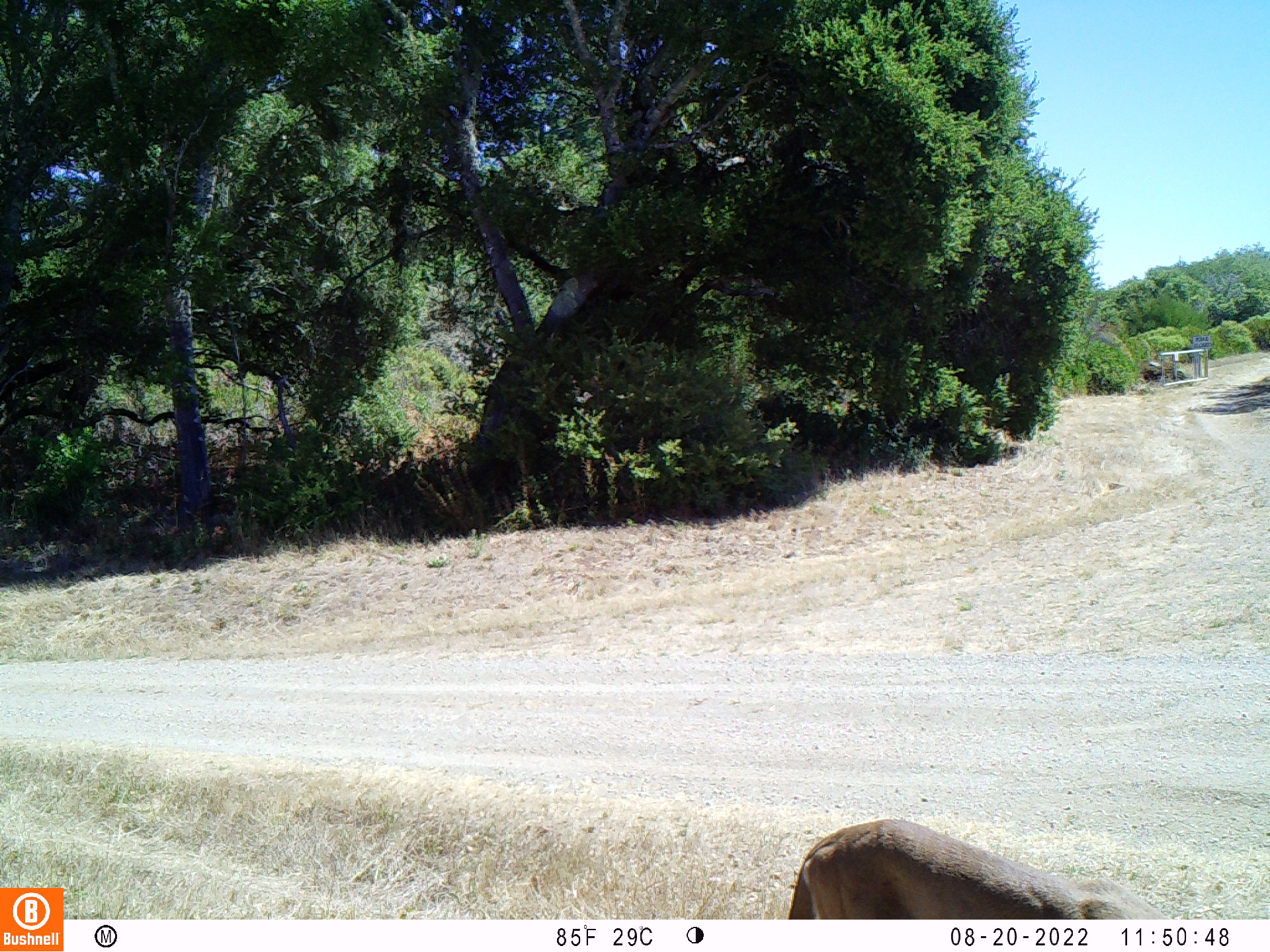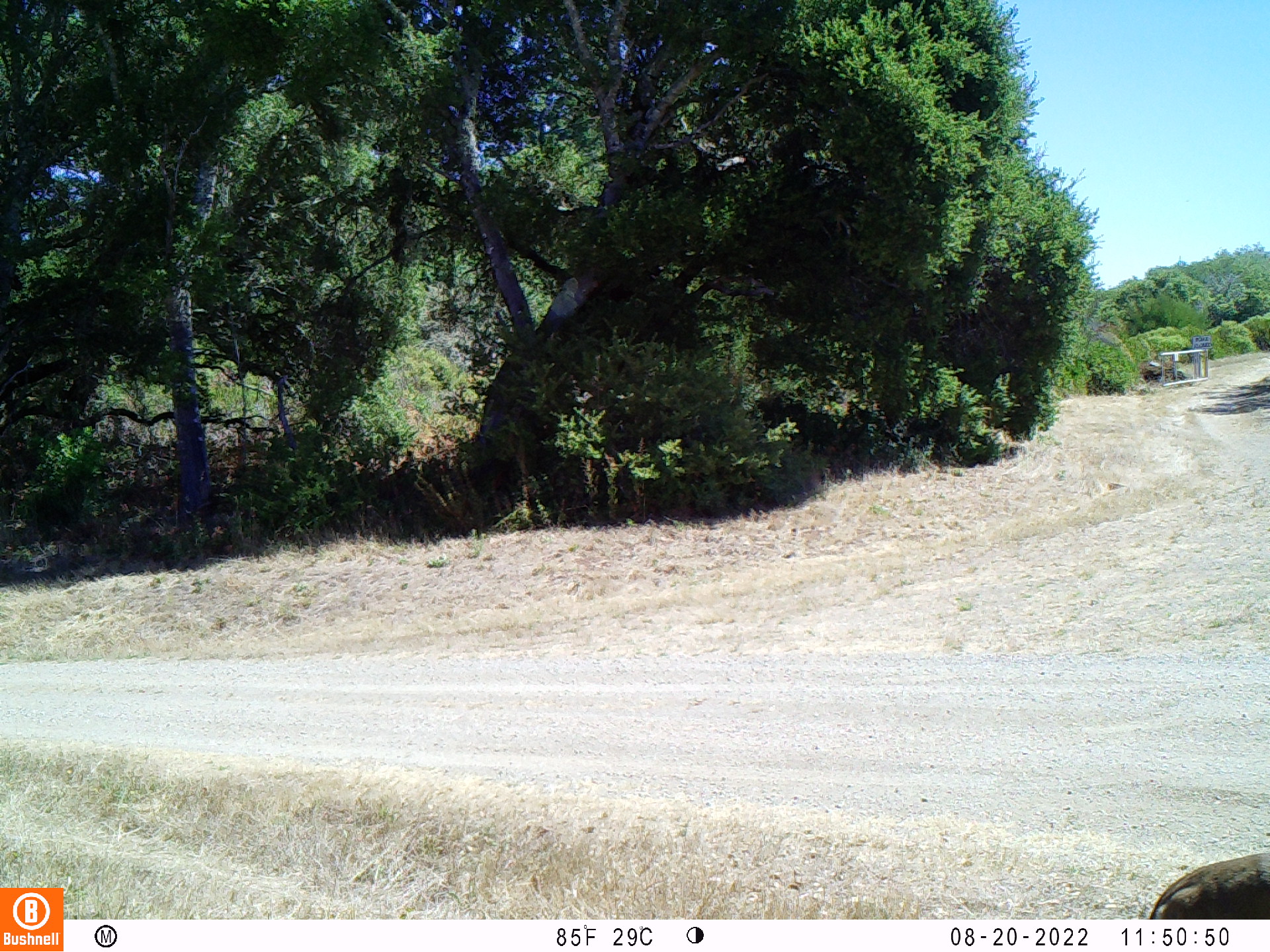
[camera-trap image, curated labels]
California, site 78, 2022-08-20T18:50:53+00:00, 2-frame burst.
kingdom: Animalia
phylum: Chordata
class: Mammalia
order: Carnivora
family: Felidae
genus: Puma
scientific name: Puma concolor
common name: puma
Puma (Puma concolor).